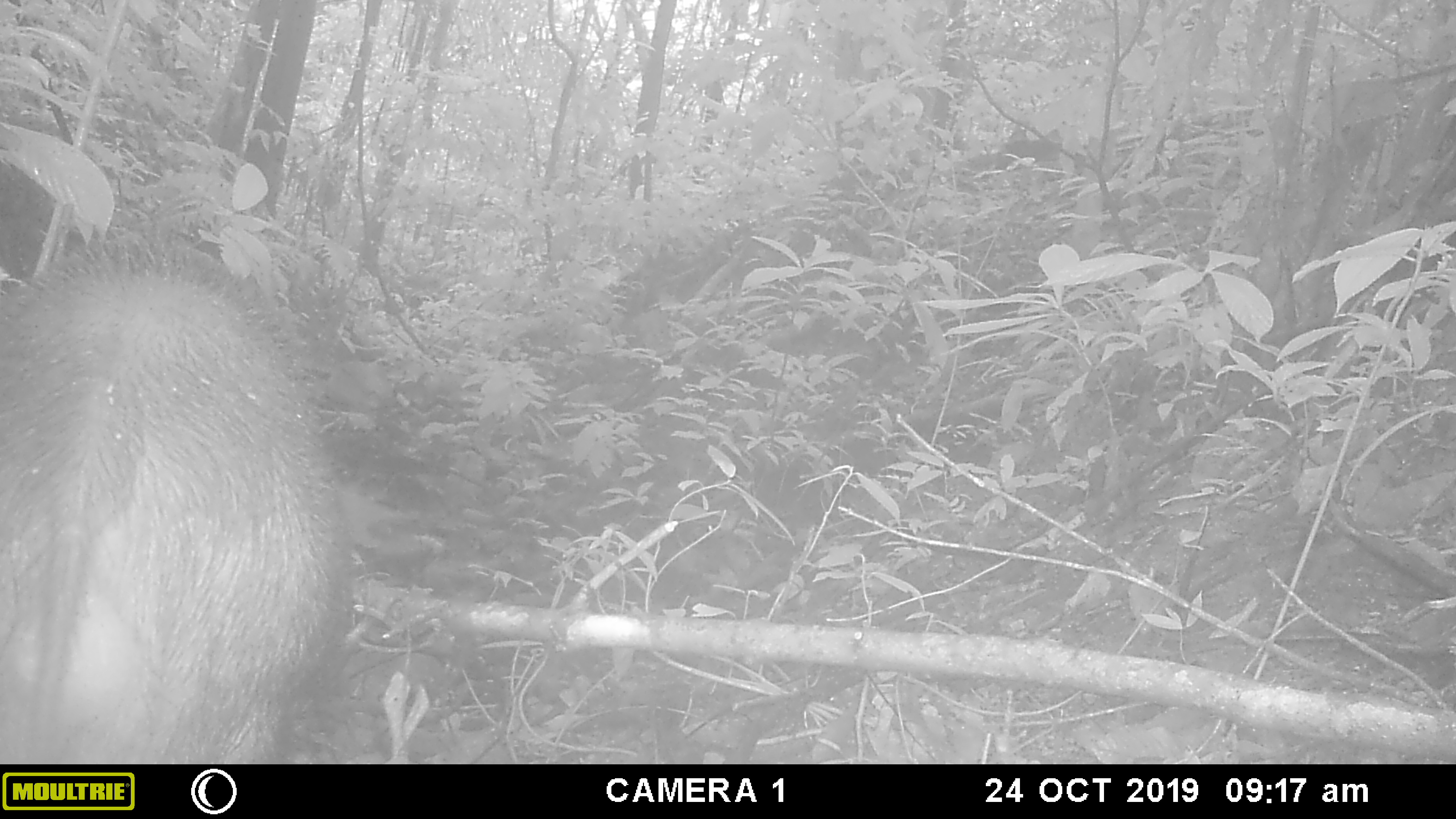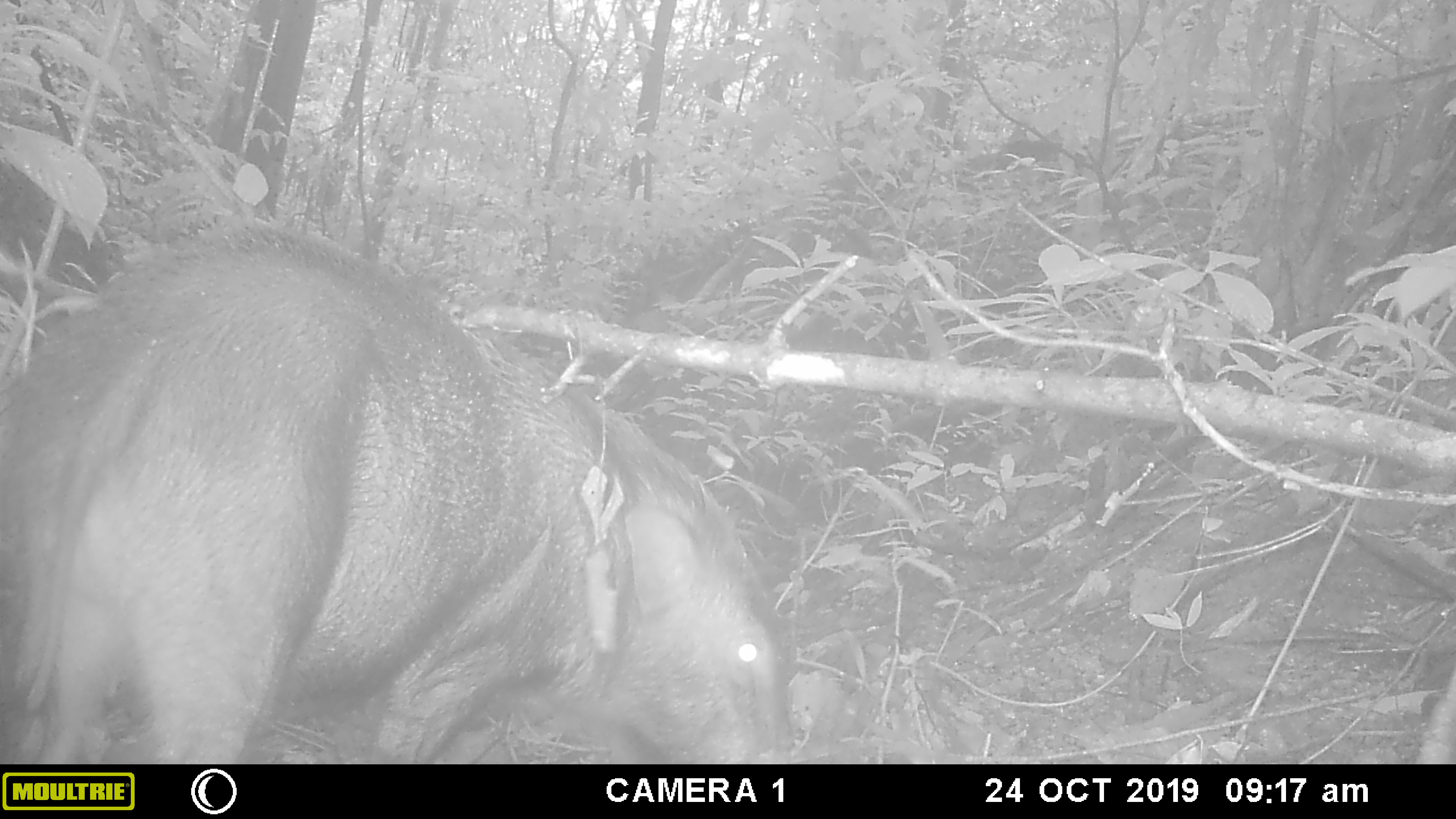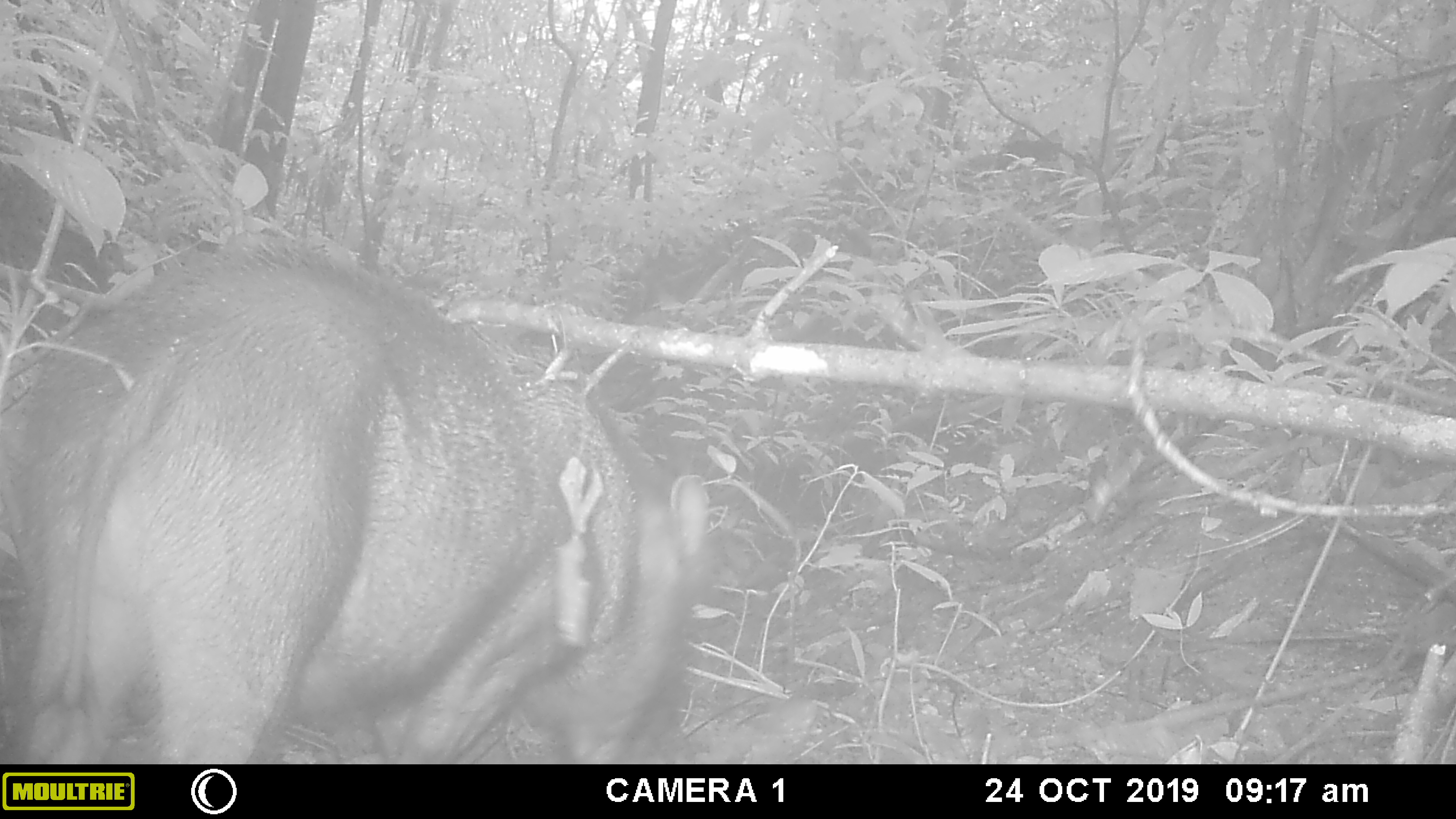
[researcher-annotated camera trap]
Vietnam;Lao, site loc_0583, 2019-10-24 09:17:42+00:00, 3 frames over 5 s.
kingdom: Animalia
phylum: Chordata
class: Mammalia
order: Artiodactyla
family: Suidae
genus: Sus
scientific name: Sus scrofa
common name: eurasian wild pig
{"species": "eurasian wild pig (Sus scrofa)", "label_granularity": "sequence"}